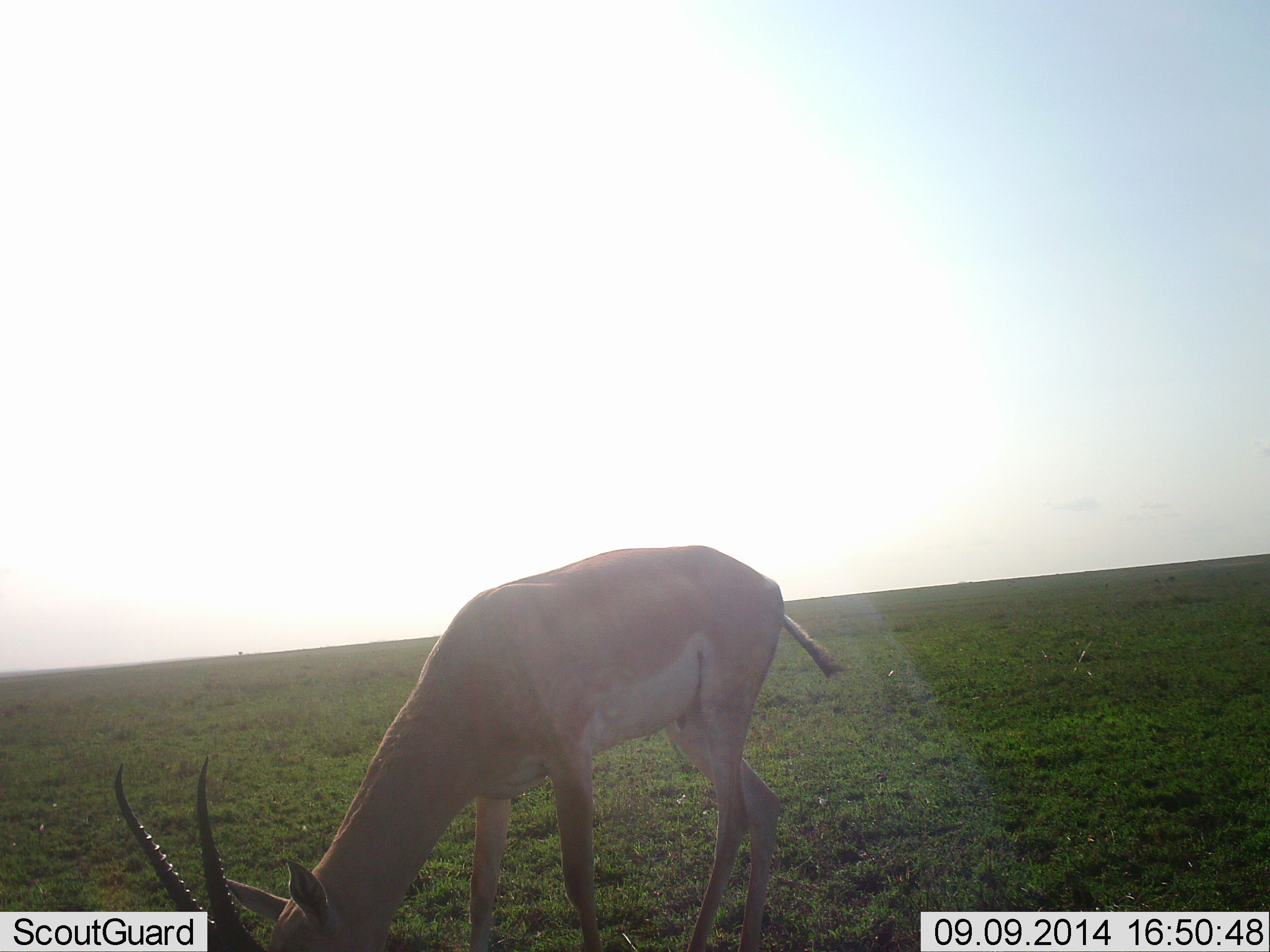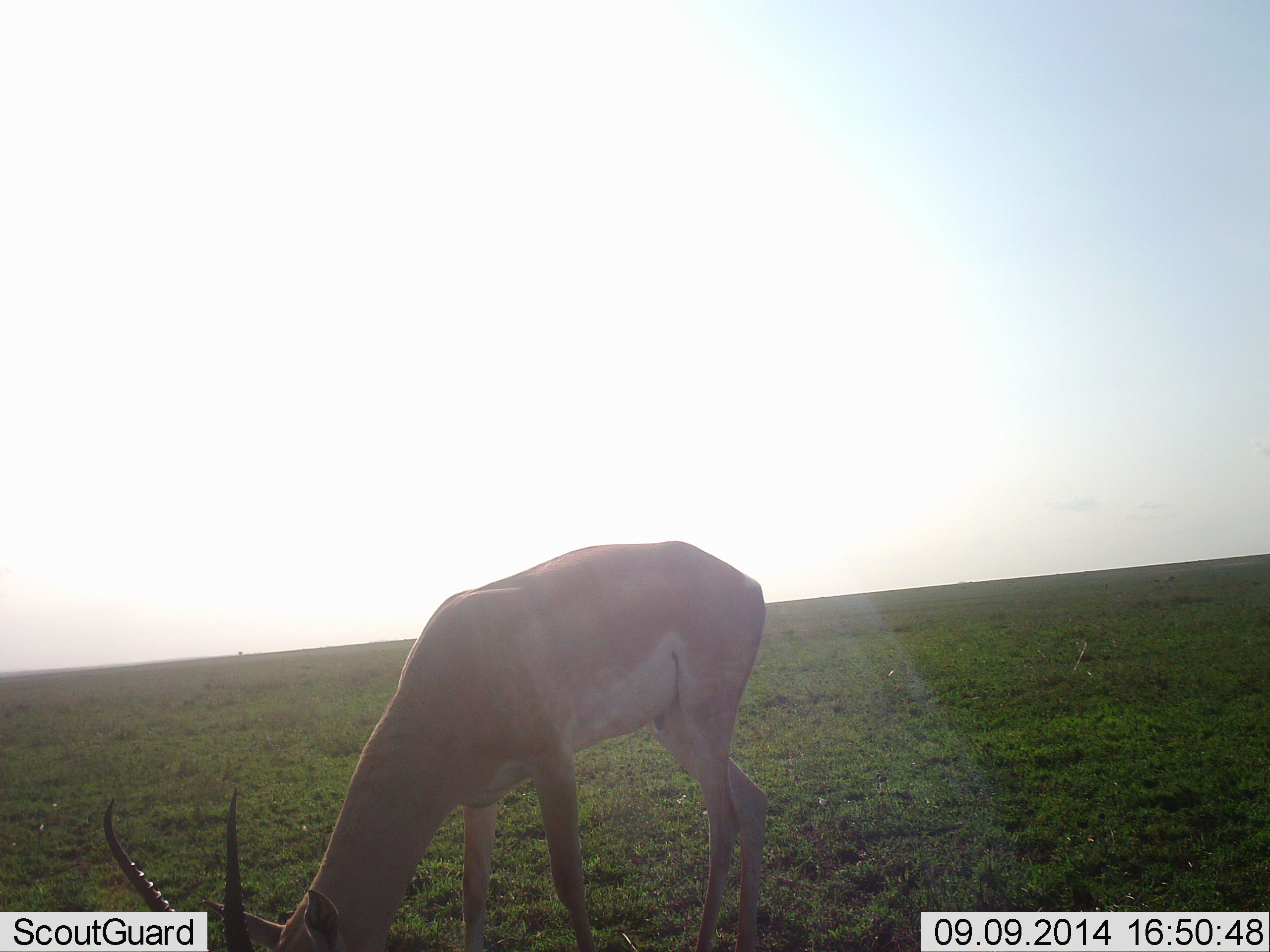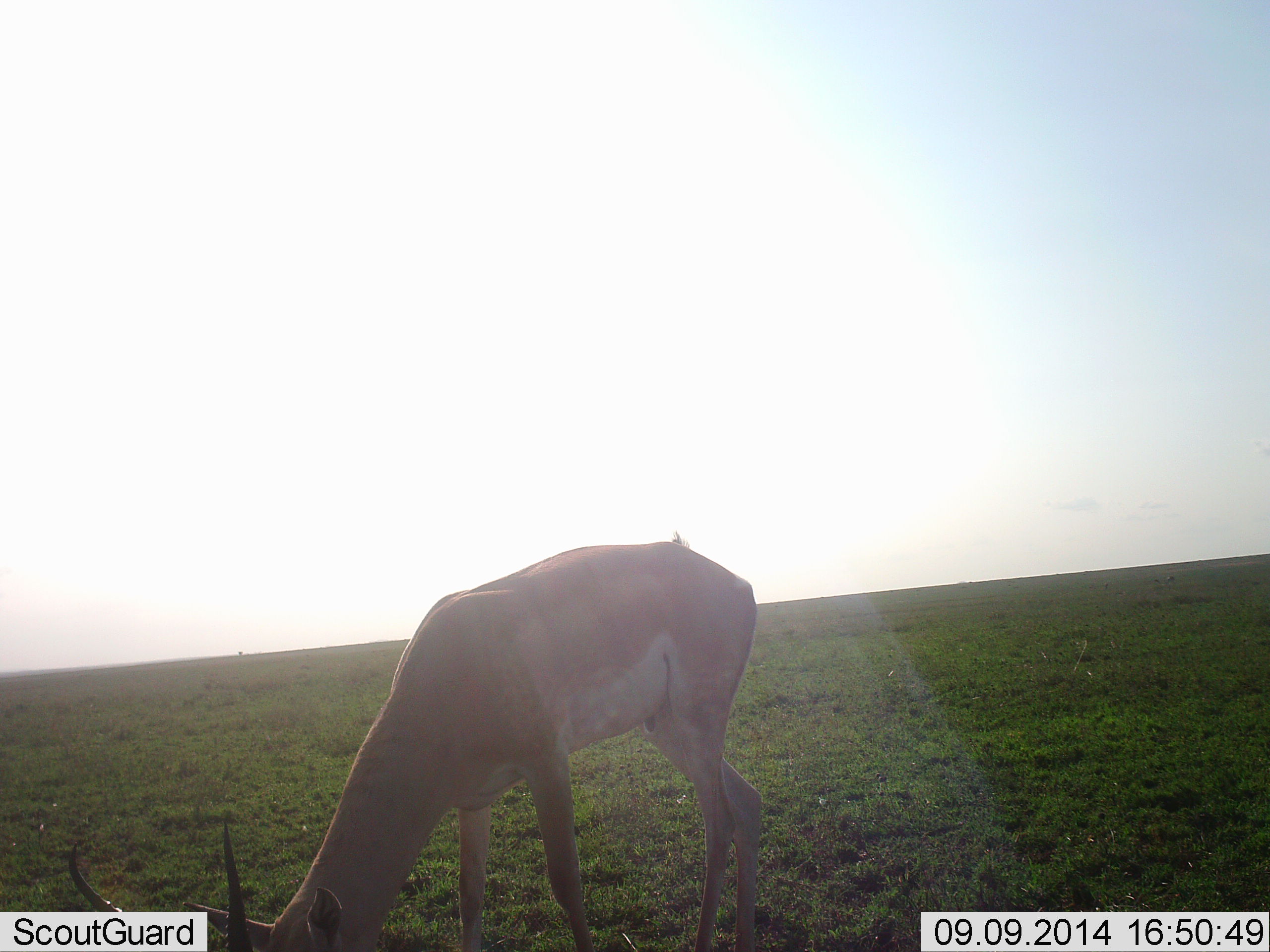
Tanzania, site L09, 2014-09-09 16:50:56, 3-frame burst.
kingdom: Animalia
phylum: Chordata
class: Mammalia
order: Artiodactyla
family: Bovidae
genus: Nanger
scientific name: Nanger granti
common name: grant's gazelle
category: gazellegrants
Gazellegrants (grant's gazelle) (Nanger granti), count 1. Behavior (volunteer vote fractions): standing 10%, resting 0%, moving 0%, interacting 0%. Young present (vote fraction): 0%. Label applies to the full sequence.